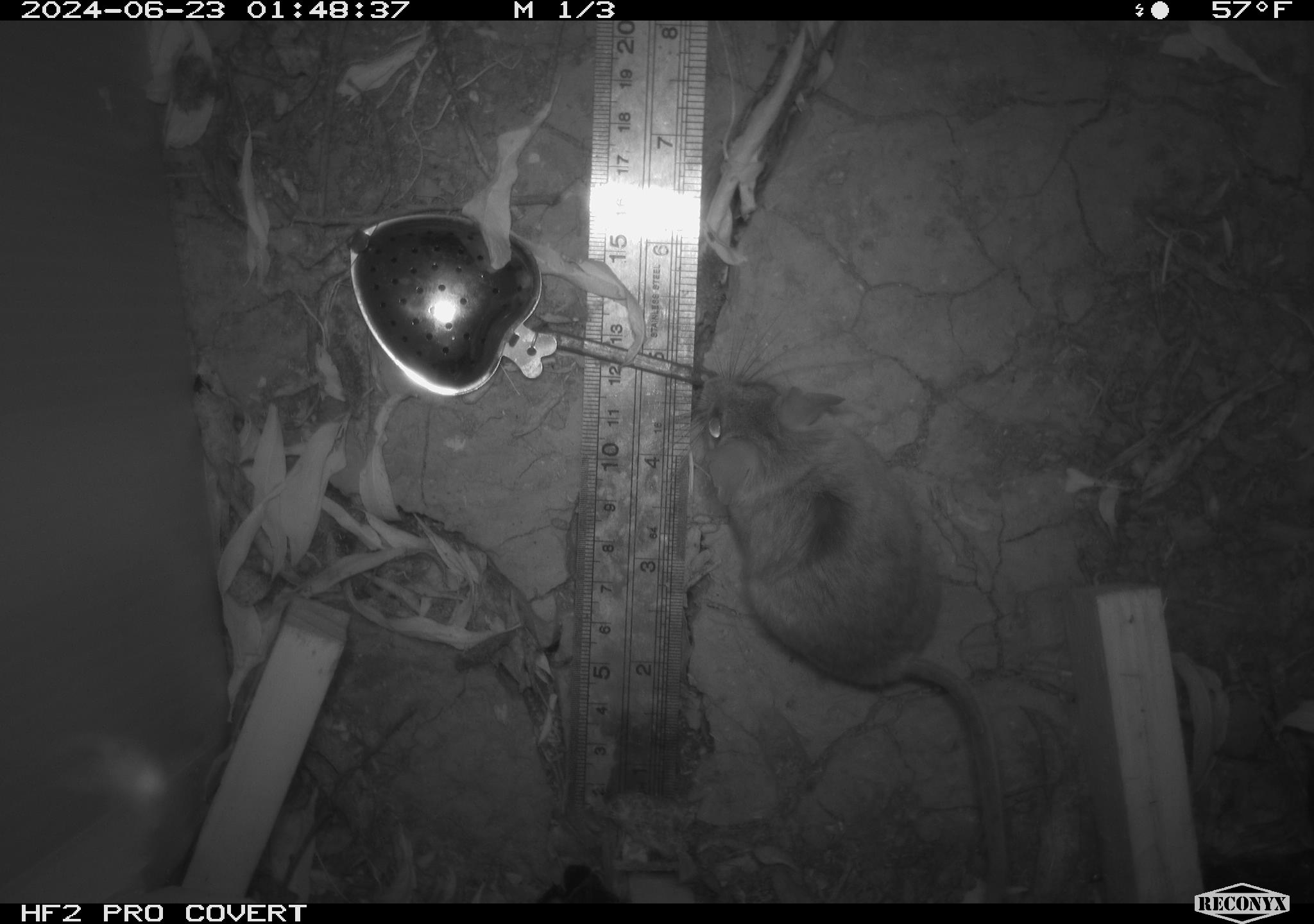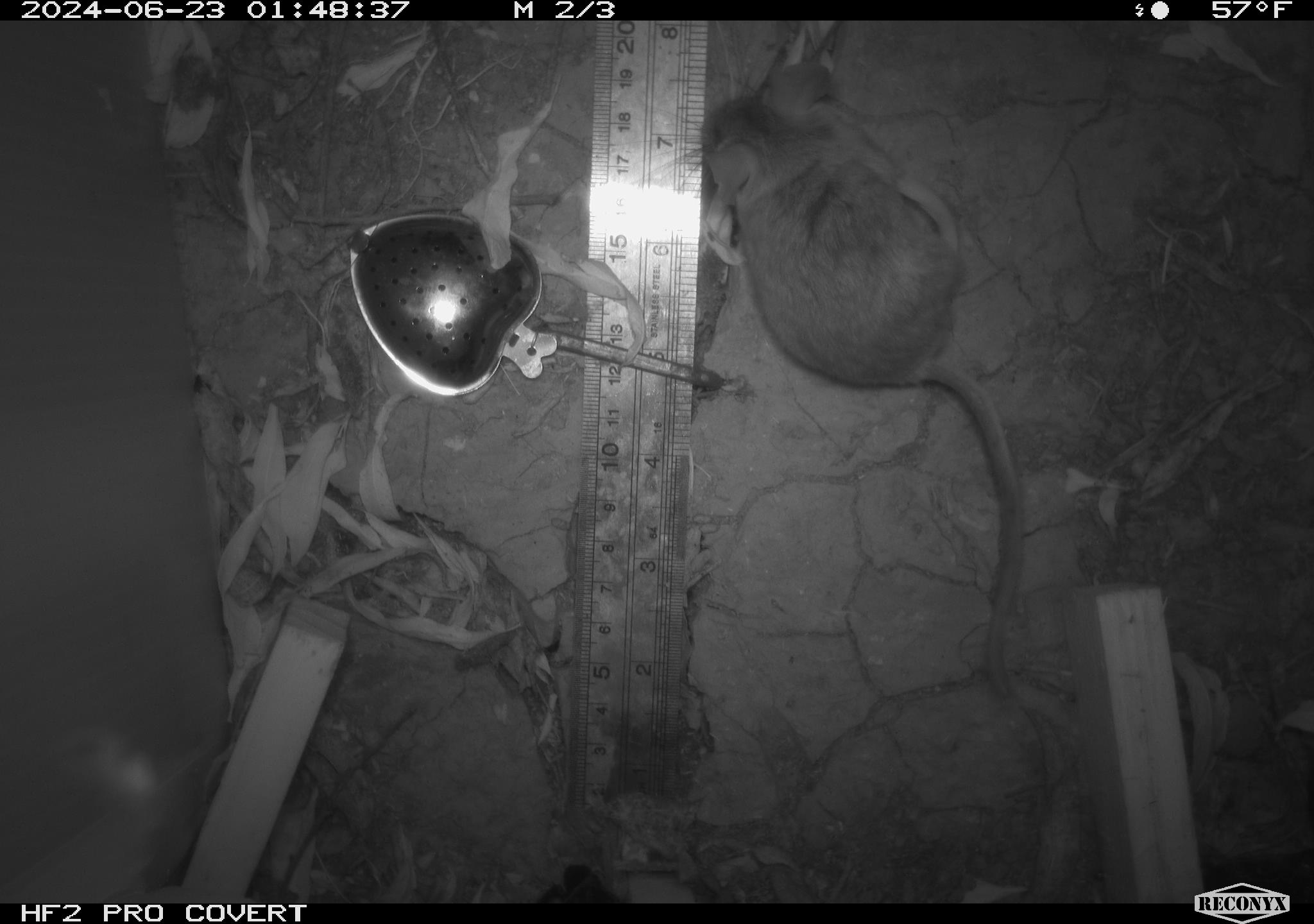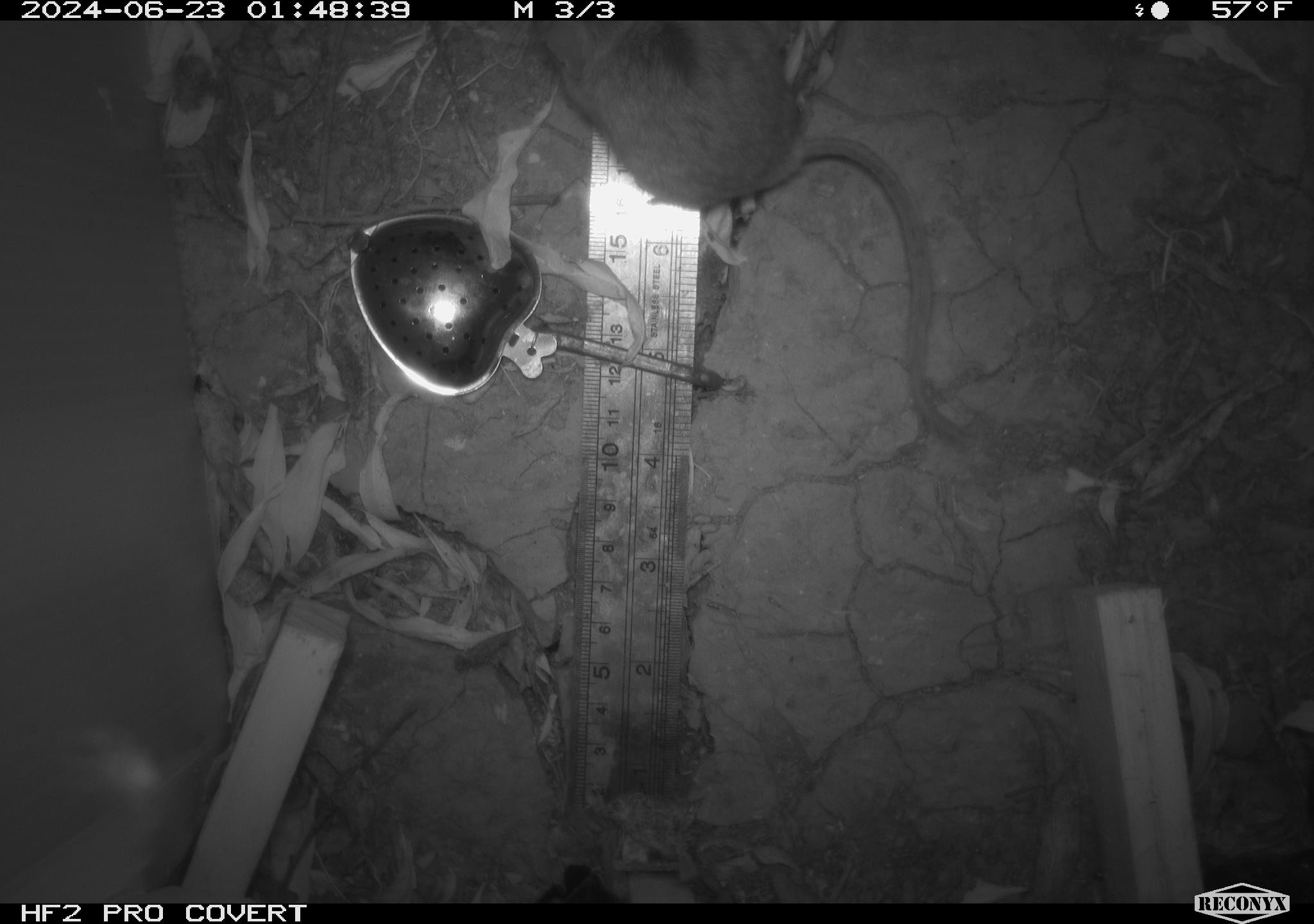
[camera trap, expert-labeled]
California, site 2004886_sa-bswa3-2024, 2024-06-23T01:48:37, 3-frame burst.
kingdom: Animalia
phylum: Chordata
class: Mammalia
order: Rodentia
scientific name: Rodentia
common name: mouse species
Mouse species (Rodentia).